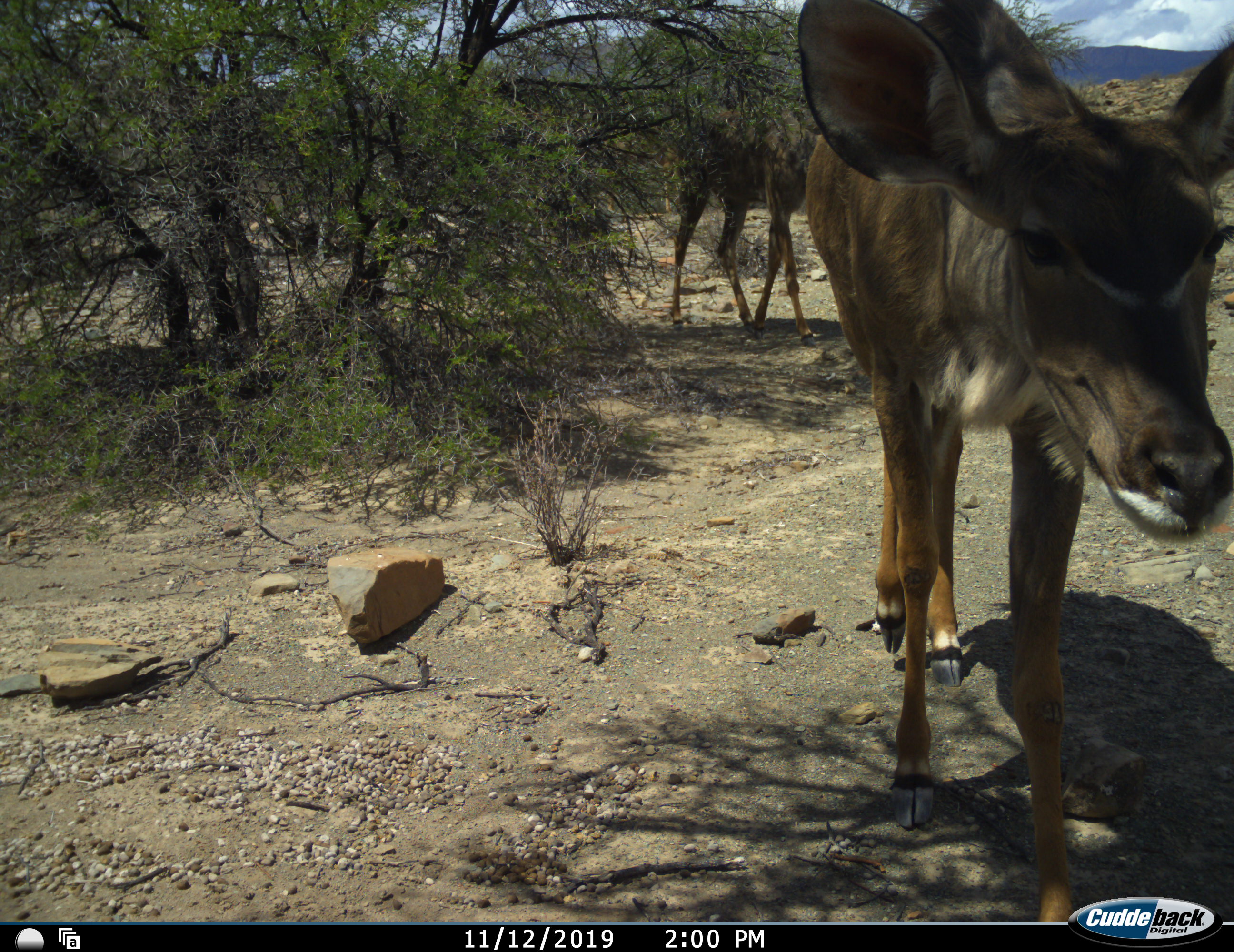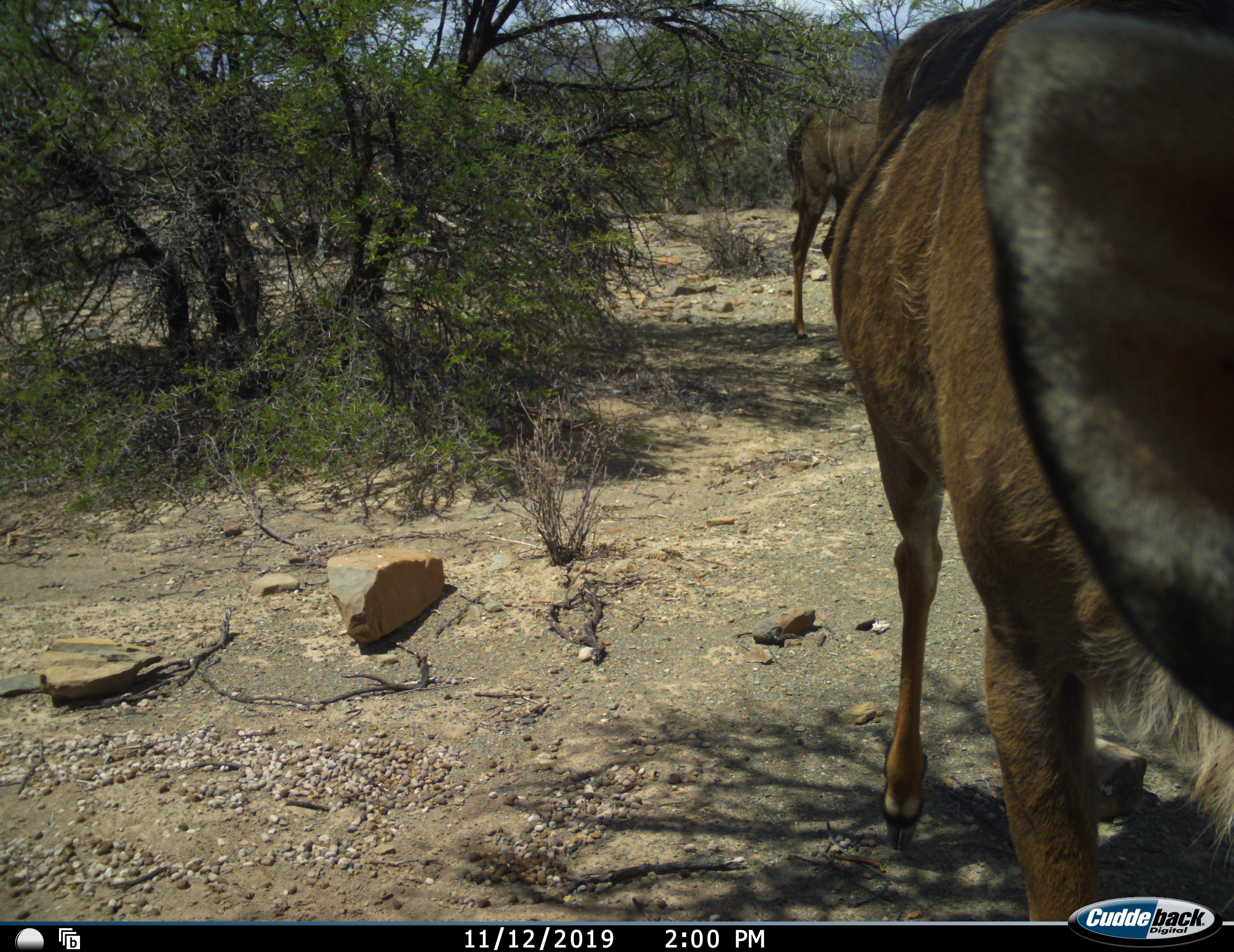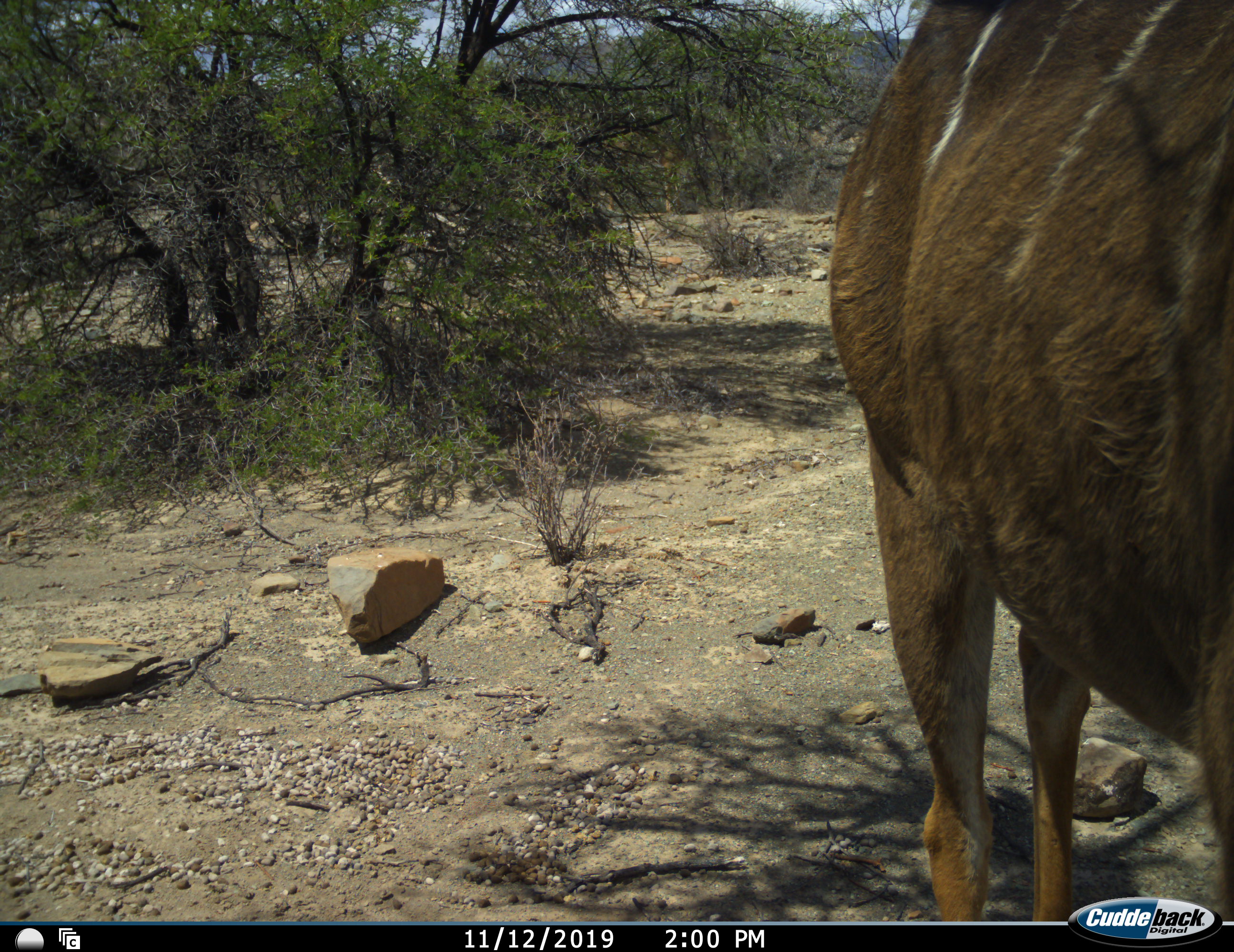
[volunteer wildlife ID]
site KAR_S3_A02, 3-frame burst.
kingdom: Animalia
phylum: Chordata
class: Mammalia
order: Artiodactyla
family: Bovidae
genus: Tragelaphus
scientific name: Tragelaphus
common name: kudu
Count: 2.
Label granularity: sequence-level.